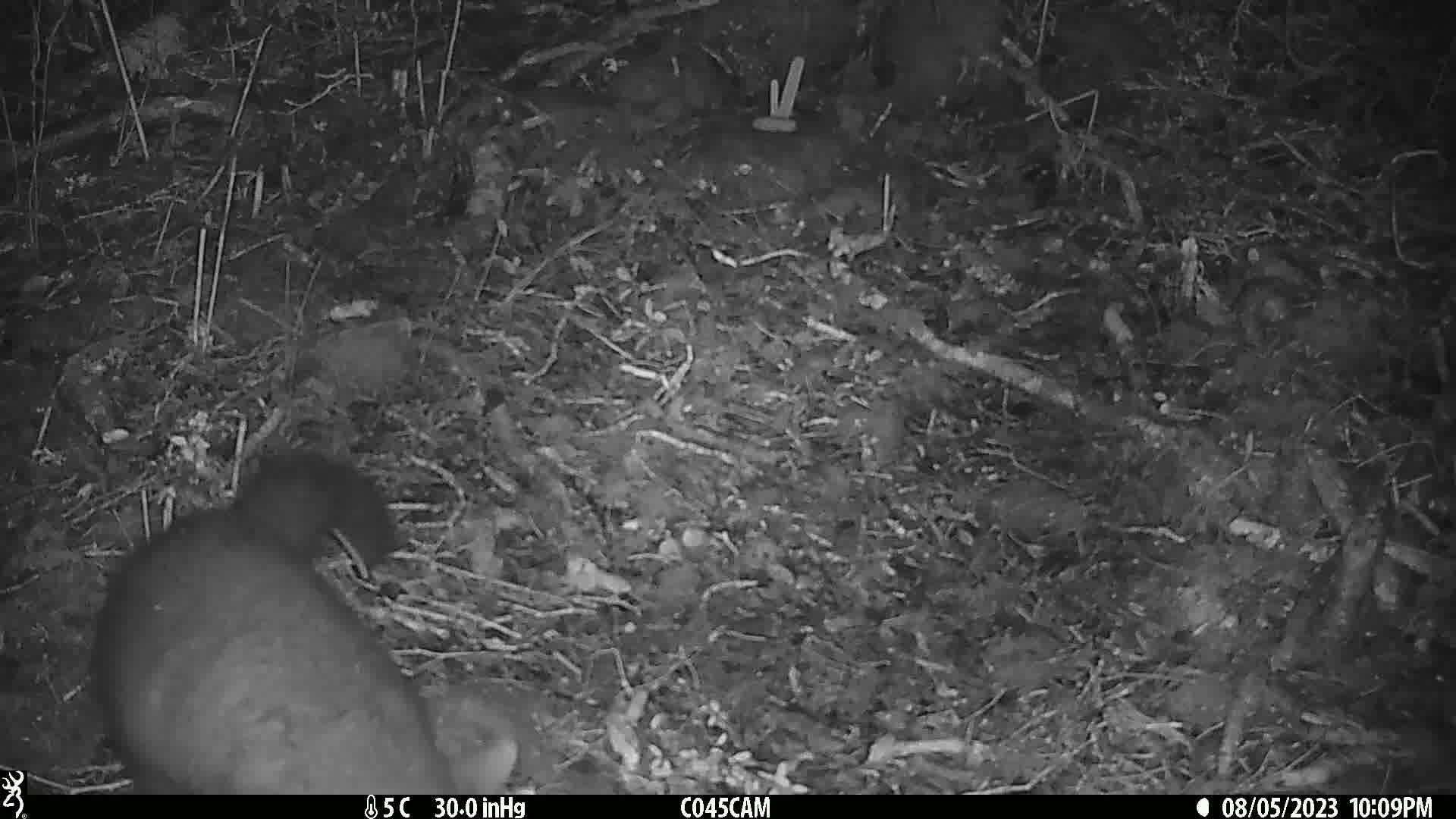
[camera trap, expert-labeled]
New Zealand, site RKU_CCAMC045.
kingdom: Animalia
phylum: Chordata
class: Mammalia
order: Diprotodontia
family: Phalangeridae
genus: Trichosurus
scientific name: Trichosurus vulpecula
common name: common brushtail possum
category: possum